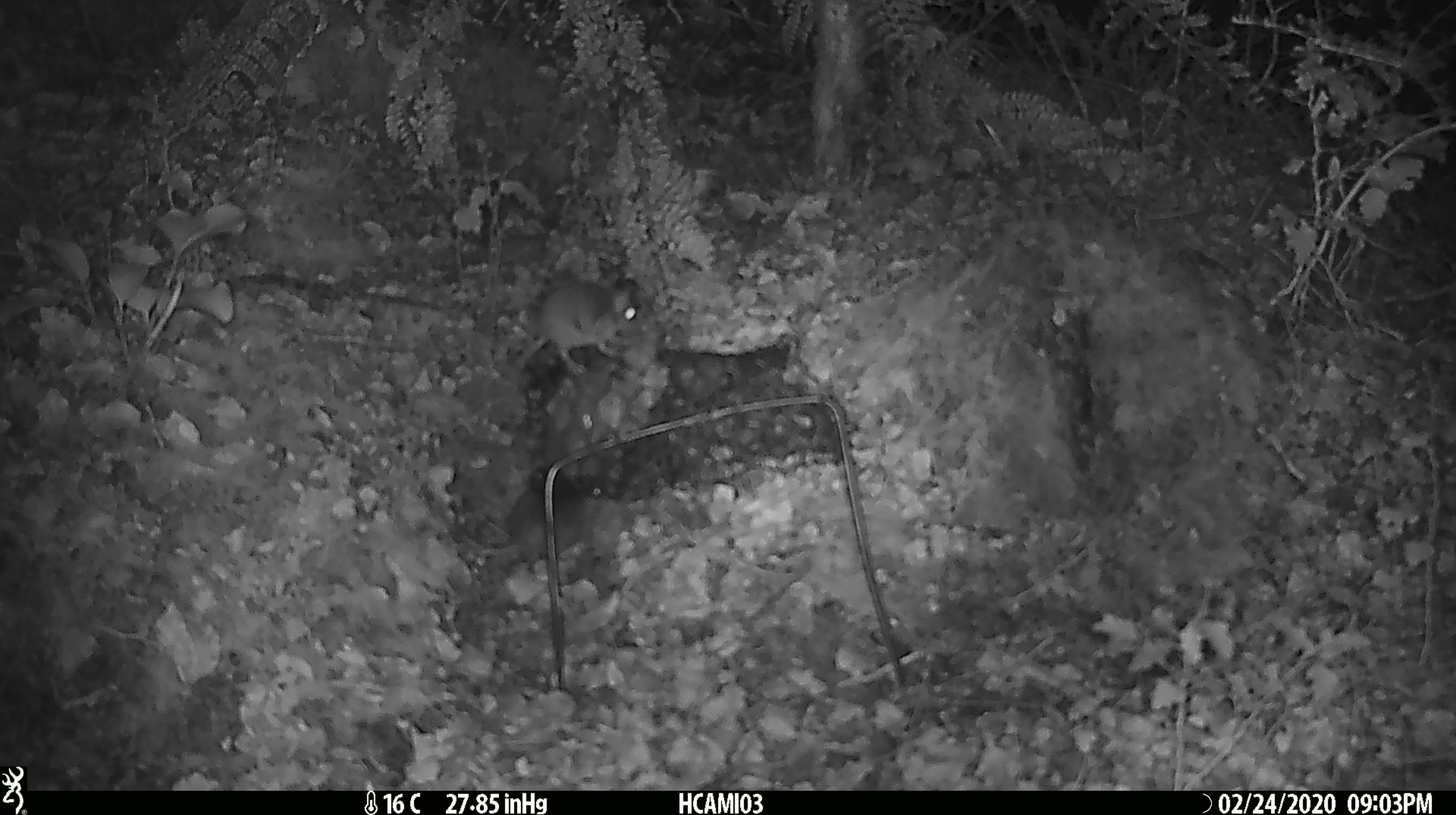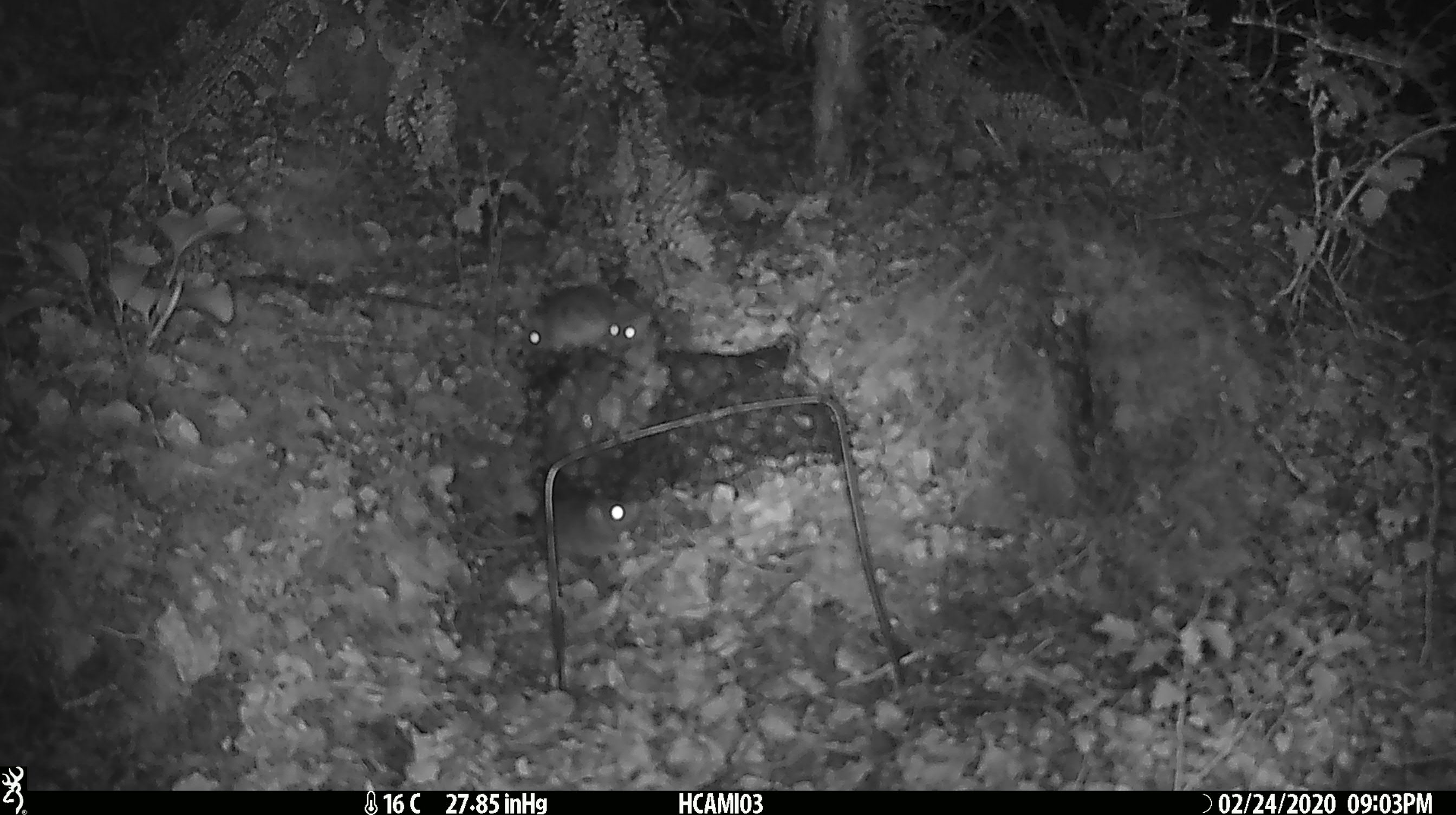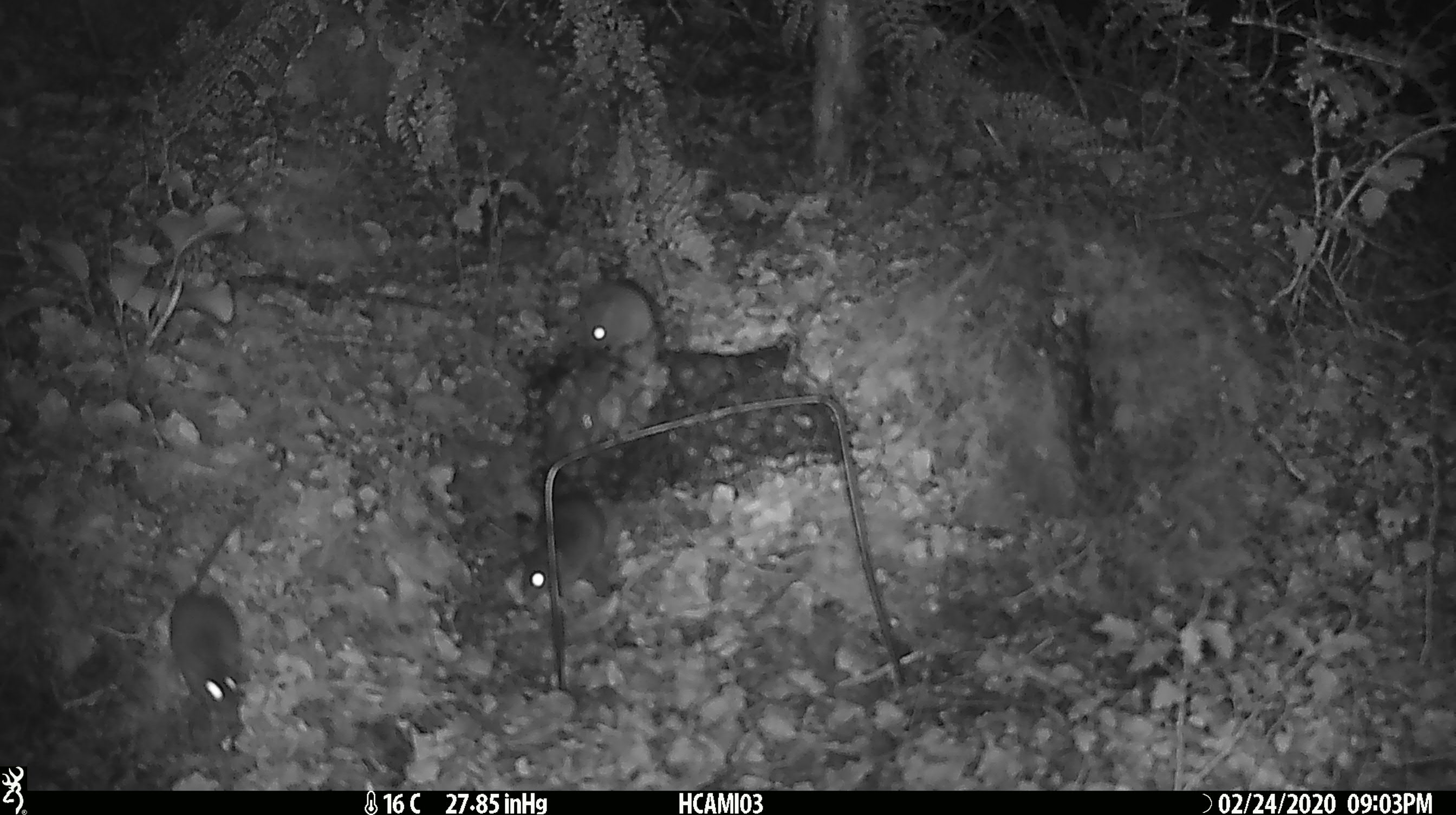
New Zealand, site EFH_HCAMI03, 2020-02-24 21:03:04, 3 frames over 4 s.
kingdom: Animalia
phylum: Chordata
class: Mammalia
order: Rodentia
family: Muridae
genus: Mus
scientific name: Mus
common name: mouse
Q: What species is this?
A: Mouse (Mus).